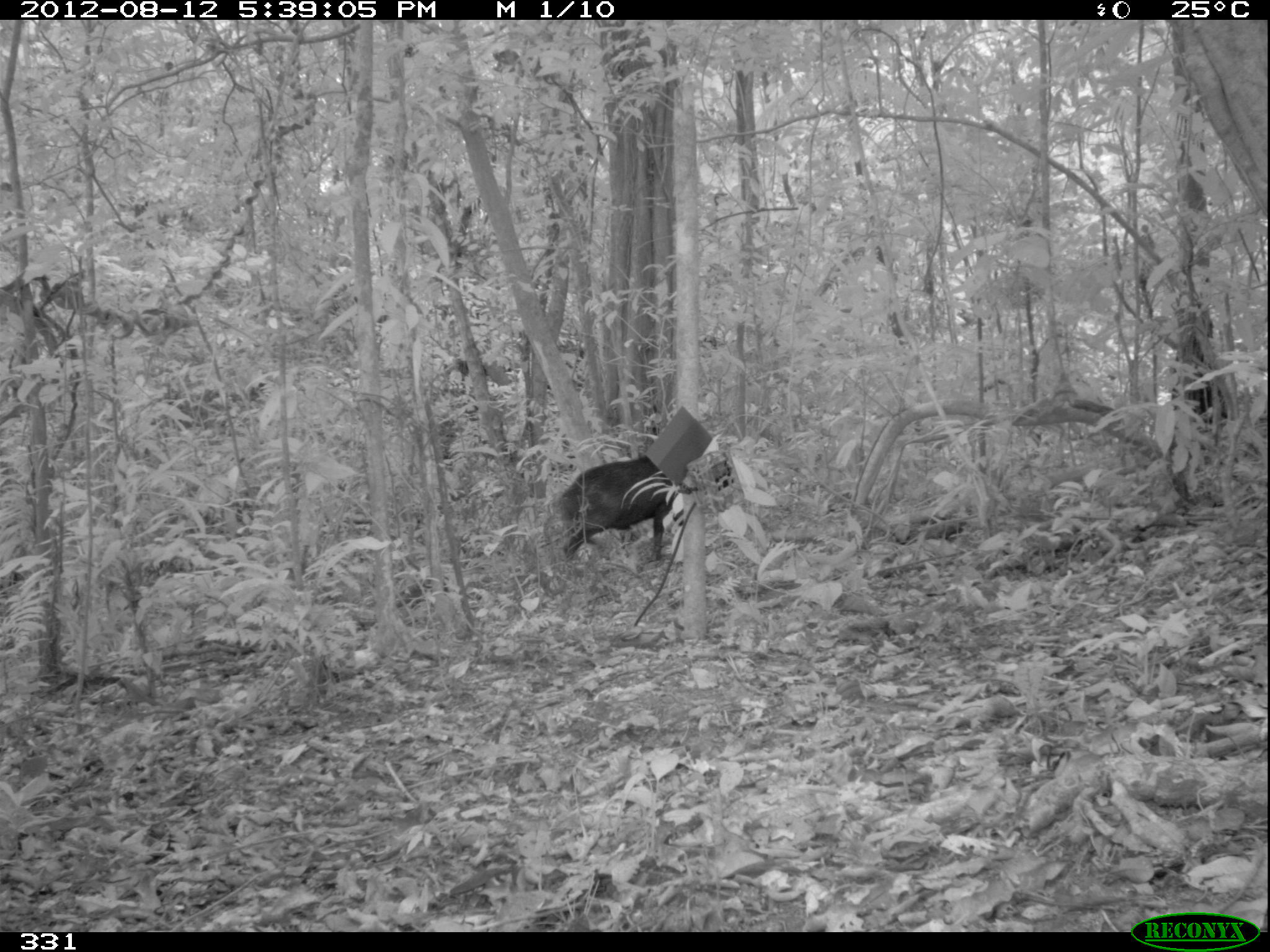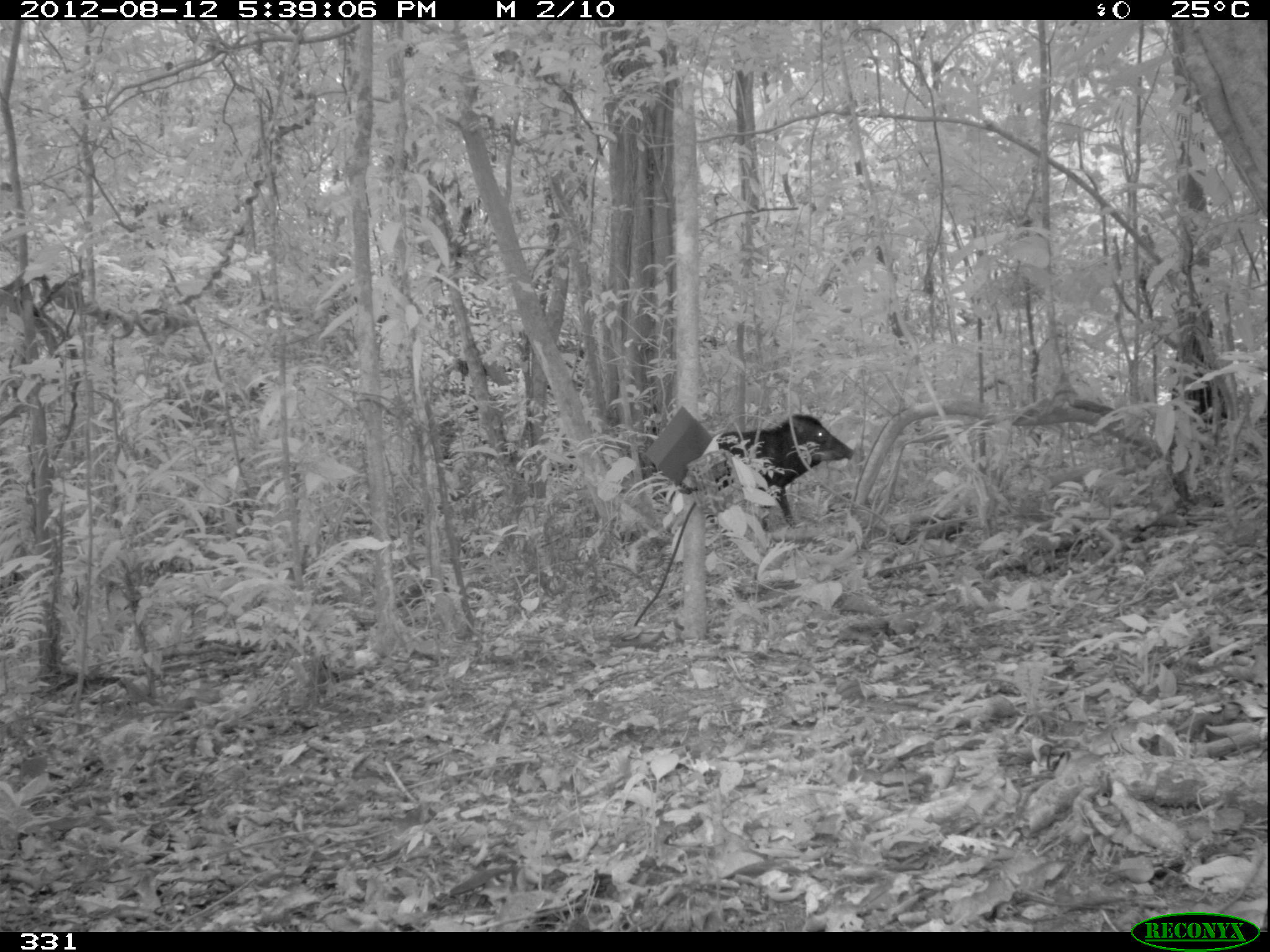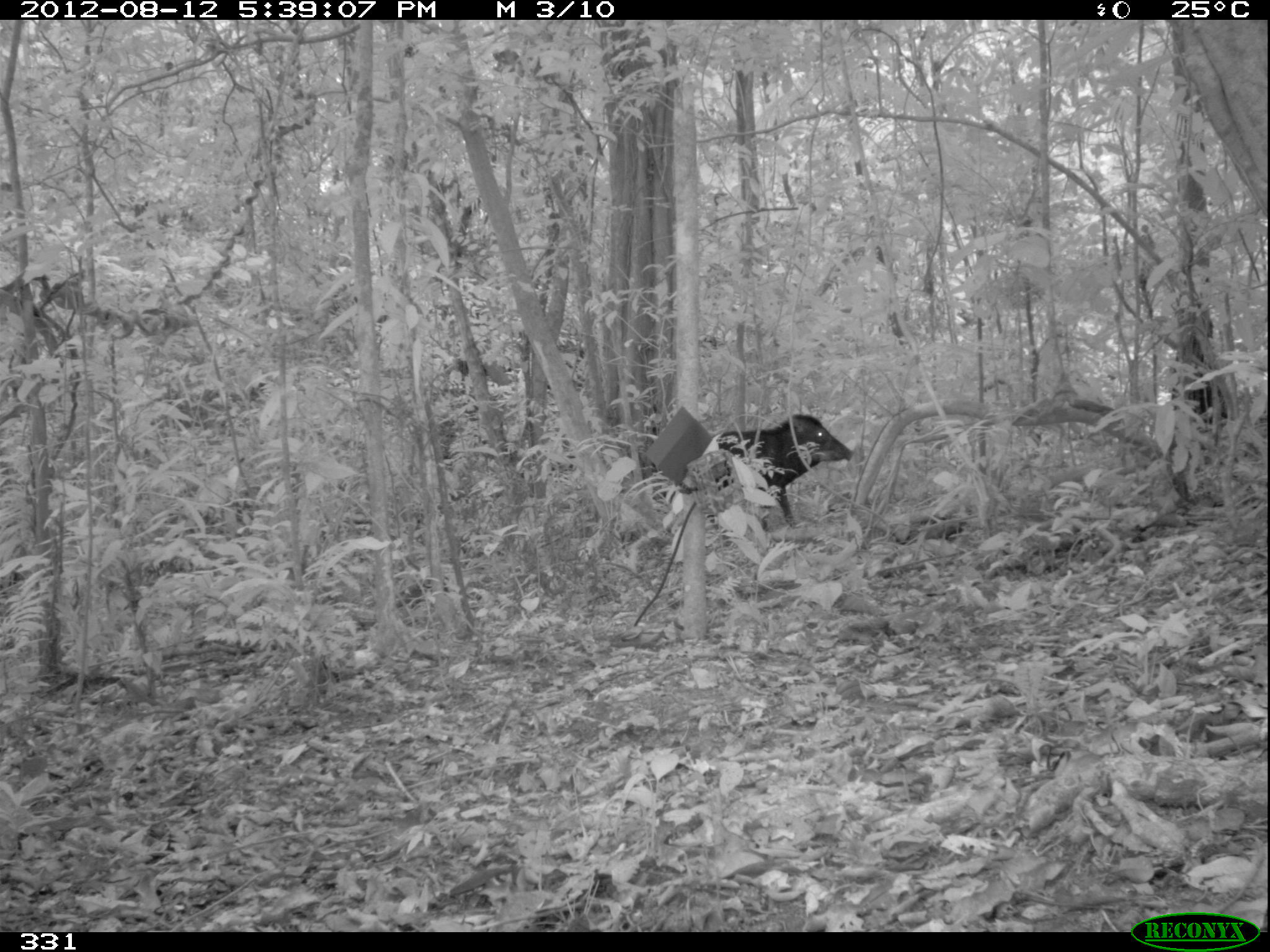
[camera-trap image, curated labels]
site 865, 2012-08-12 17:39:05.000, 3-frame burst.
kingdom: Animalia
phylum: Chordata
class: Mammalia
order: Artiodactyla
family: Tayassuidae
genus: Tayassu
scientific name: Tayassu pecari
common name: white-lipped peccary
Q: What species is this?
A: Tayassu pecari (white-lipped peccary).